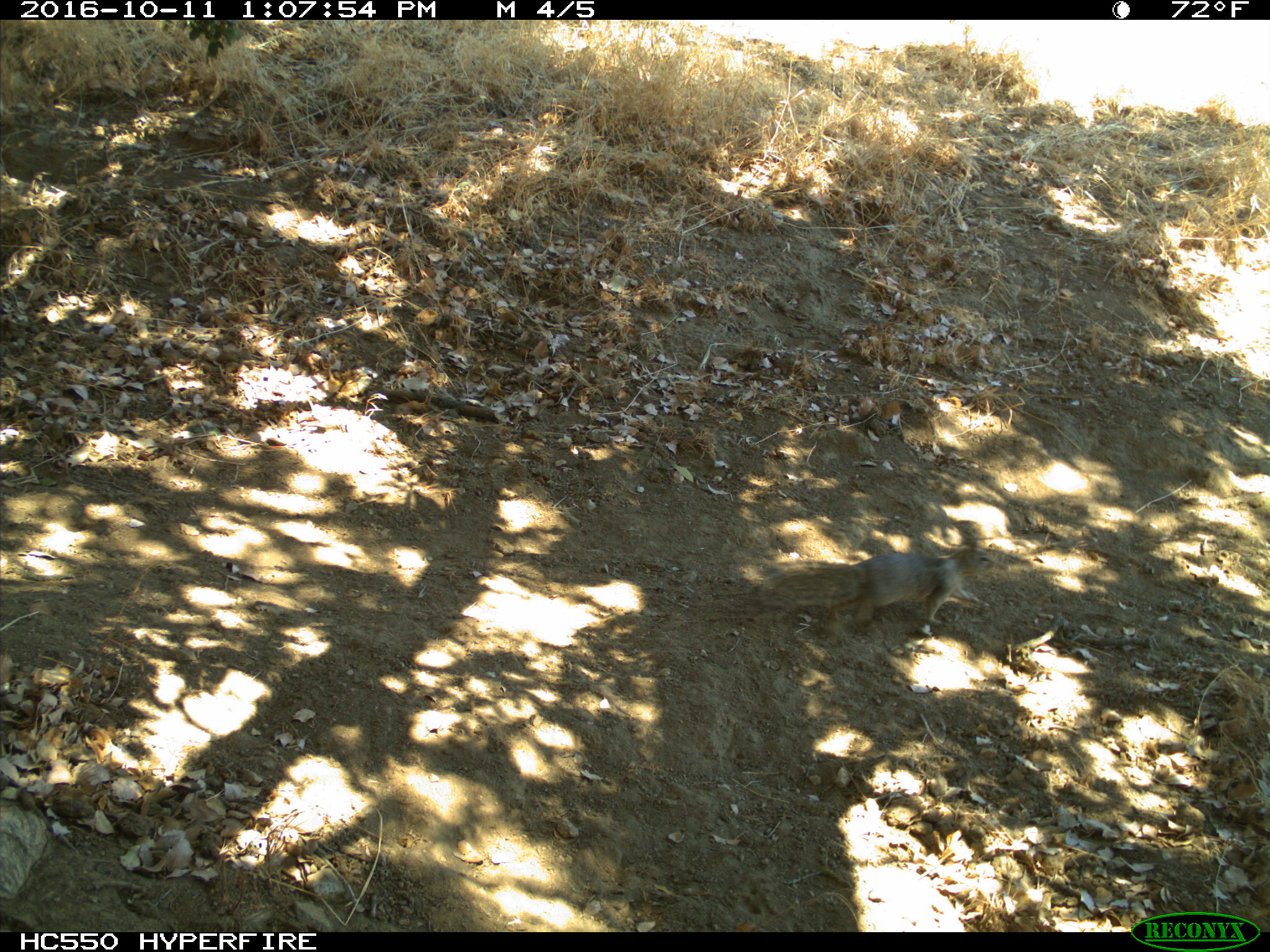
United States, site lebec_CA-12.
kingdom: Animalia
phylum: Chordata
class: Mammalia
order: Rodentia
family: Sciuridae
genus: Otospermophilus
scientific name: Otospermophilus beecheyi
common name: california ground squirrel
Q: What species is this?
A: Otospermophilus beecheyi (california ground squirrel).